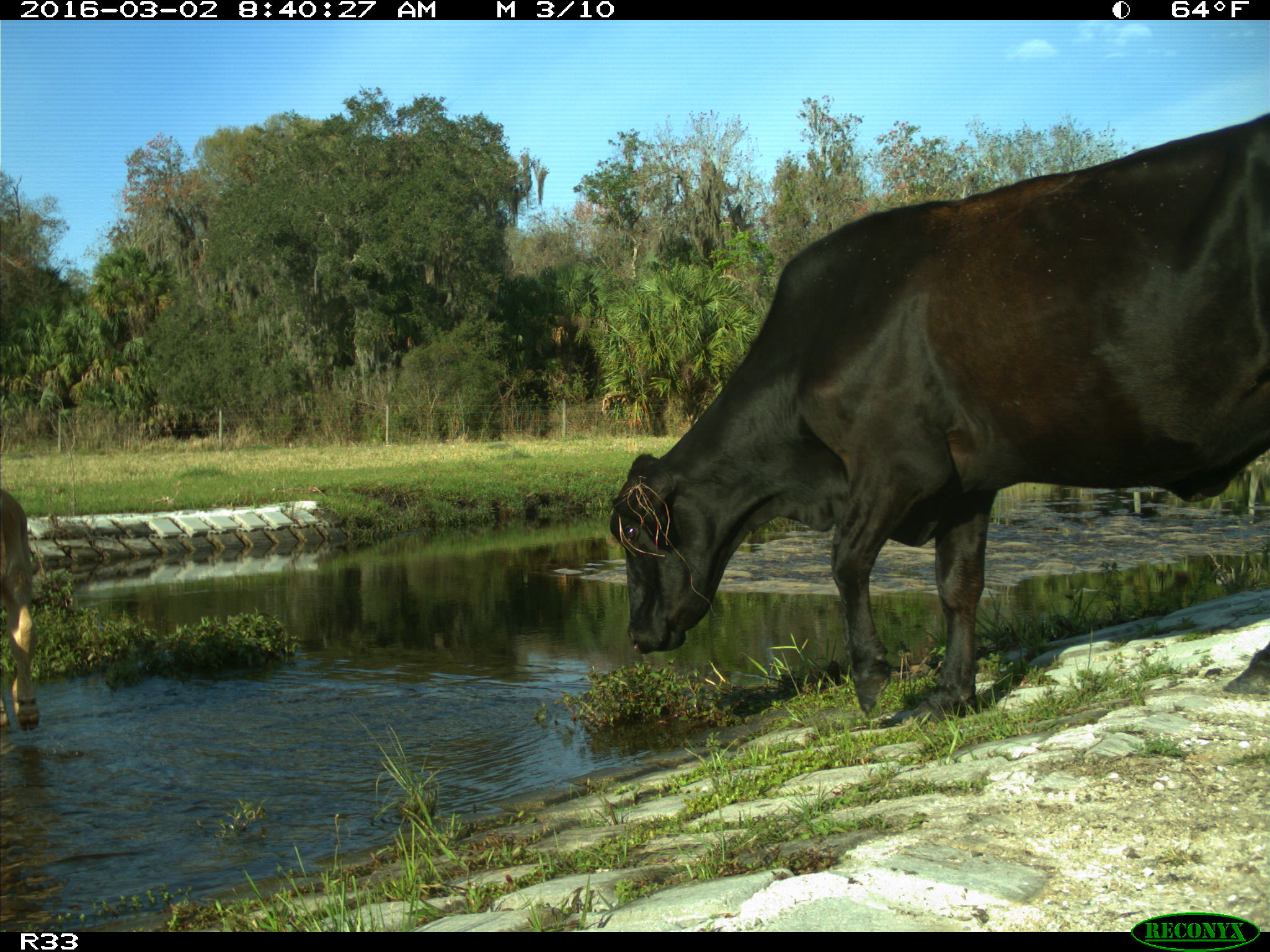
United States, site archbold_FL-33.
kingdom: Animalia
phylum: Chordata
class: Mammalia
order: Artiodactyla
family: Bovidae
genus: Bos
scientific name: Bos taurus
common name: domestic cow